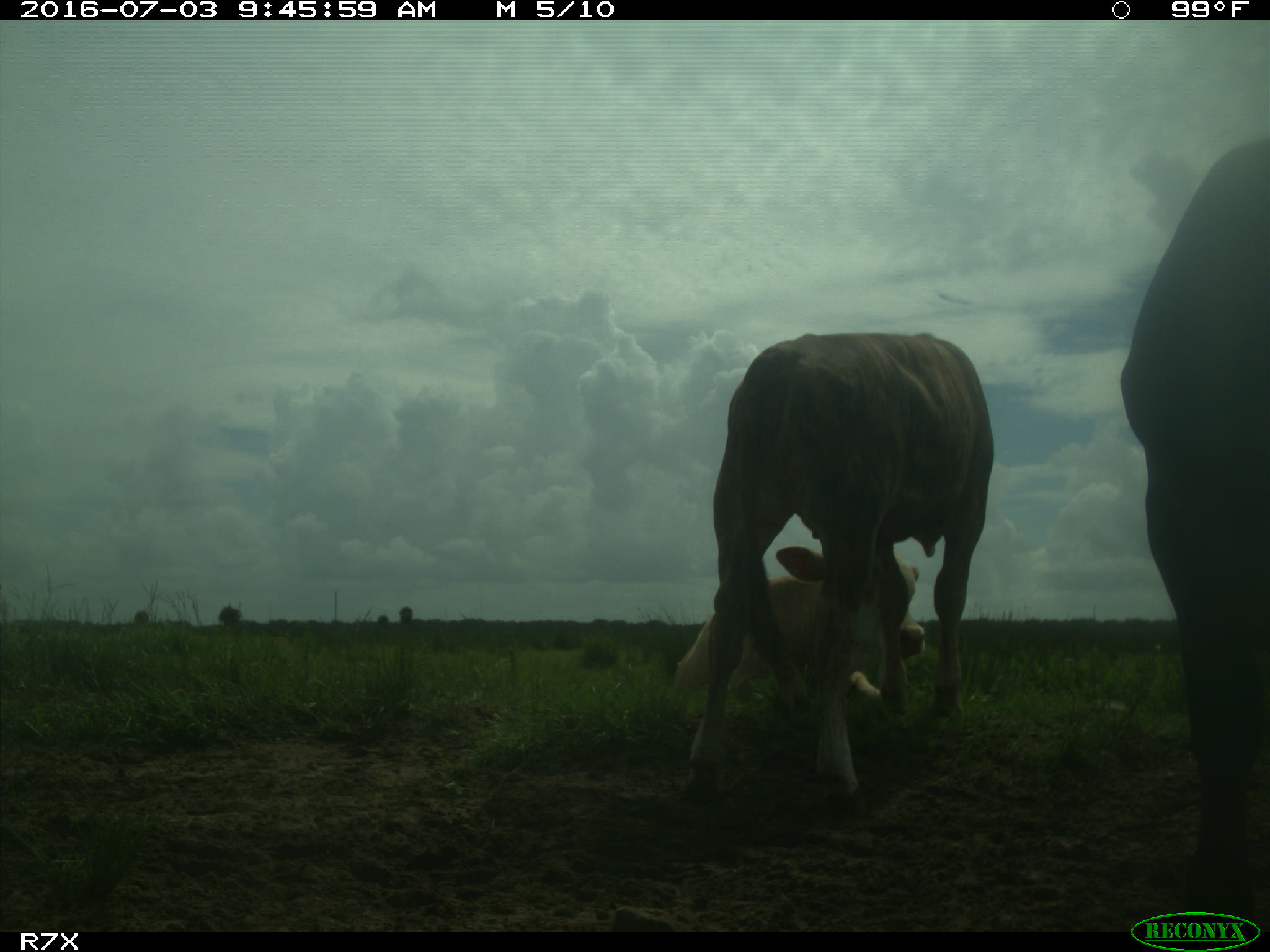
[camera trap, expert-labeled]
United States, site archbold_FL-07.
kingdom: Animalia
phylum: Chordata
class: Mammalia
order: Artiodactyla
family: Bovidae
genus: Bos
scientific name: Bos taurus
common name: domestic cow